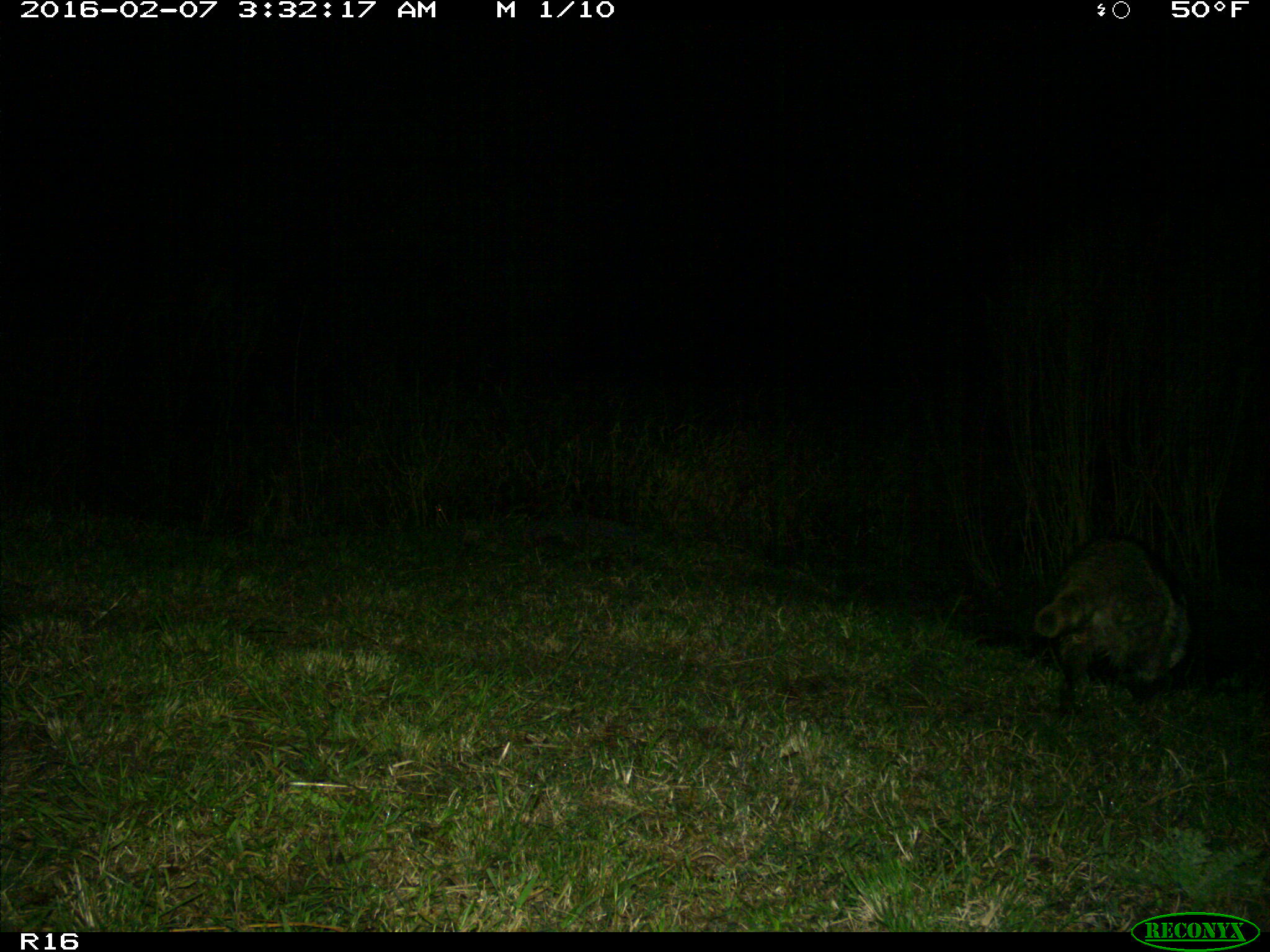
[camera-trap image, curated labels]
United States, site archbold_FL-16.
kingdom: Animalia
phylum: Chordata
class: Mammalia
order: Carnivora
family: Procyonidae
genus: Procyon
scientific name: Procyon lotor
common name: common raccoon